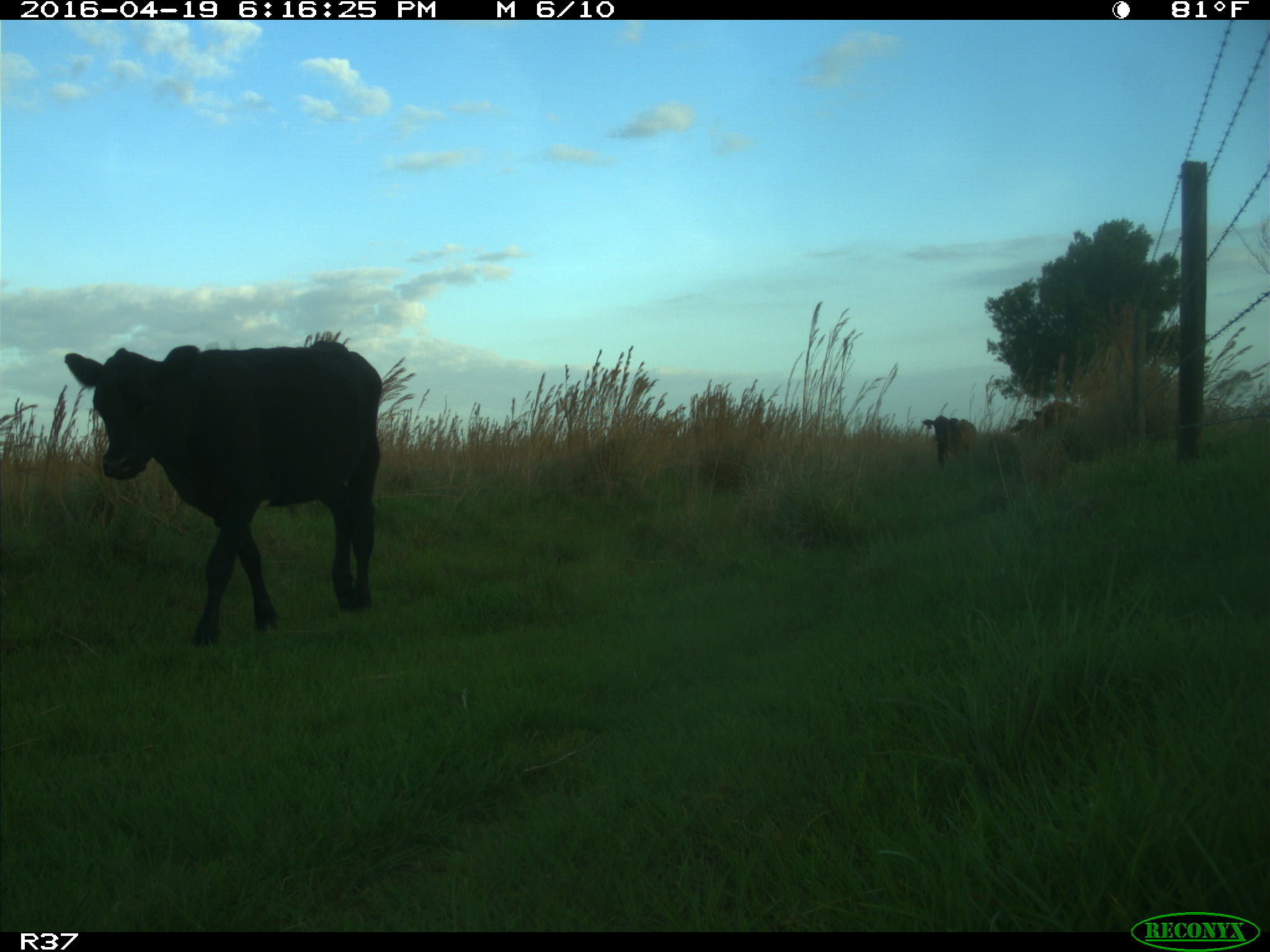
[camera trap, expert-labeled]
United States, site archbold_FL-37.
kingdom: Animalia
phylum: Chordata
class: Mammalia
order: Artiodactyla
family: Bovidae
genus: Bos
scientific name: Bos taurus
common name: domestic cow